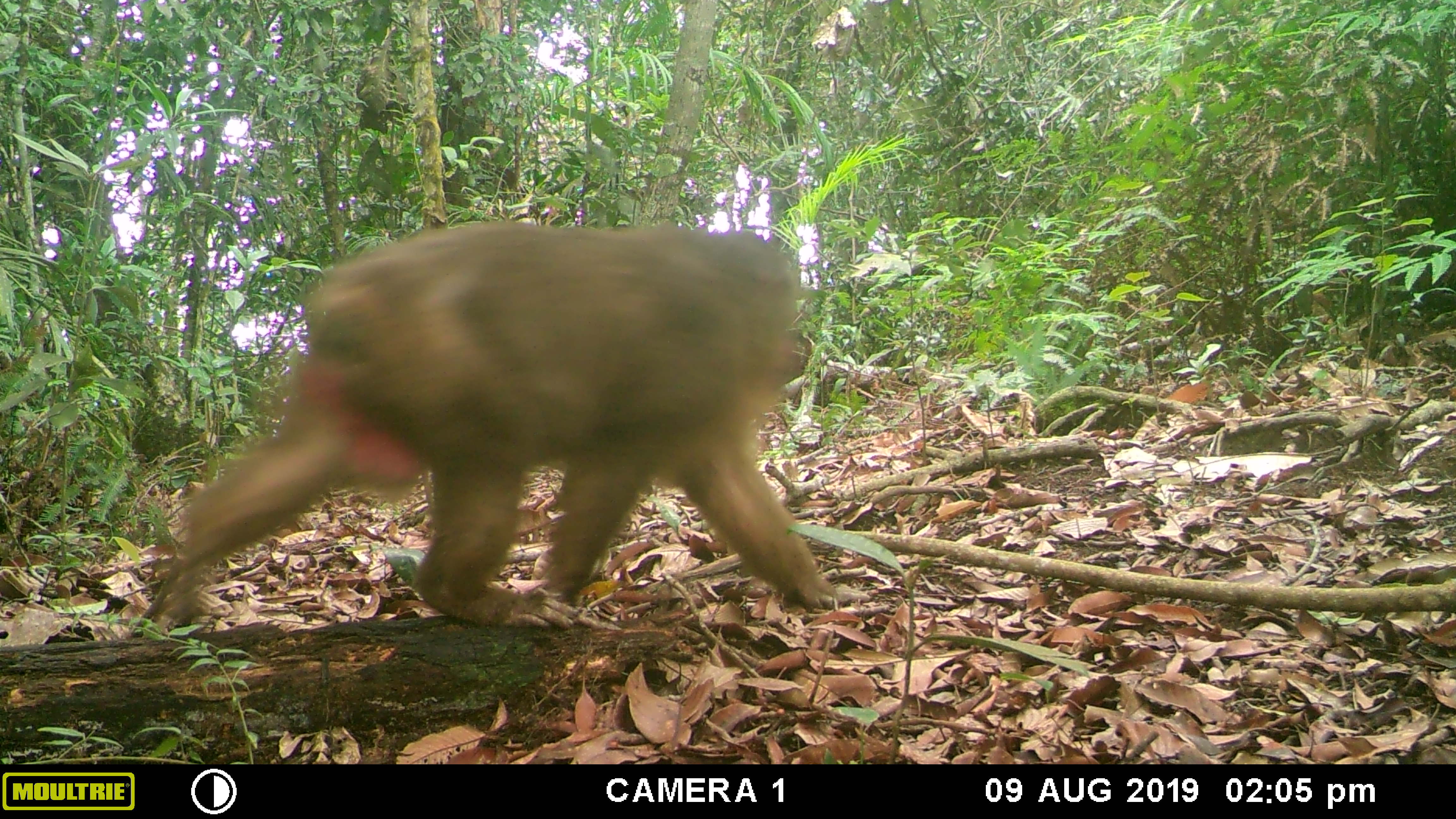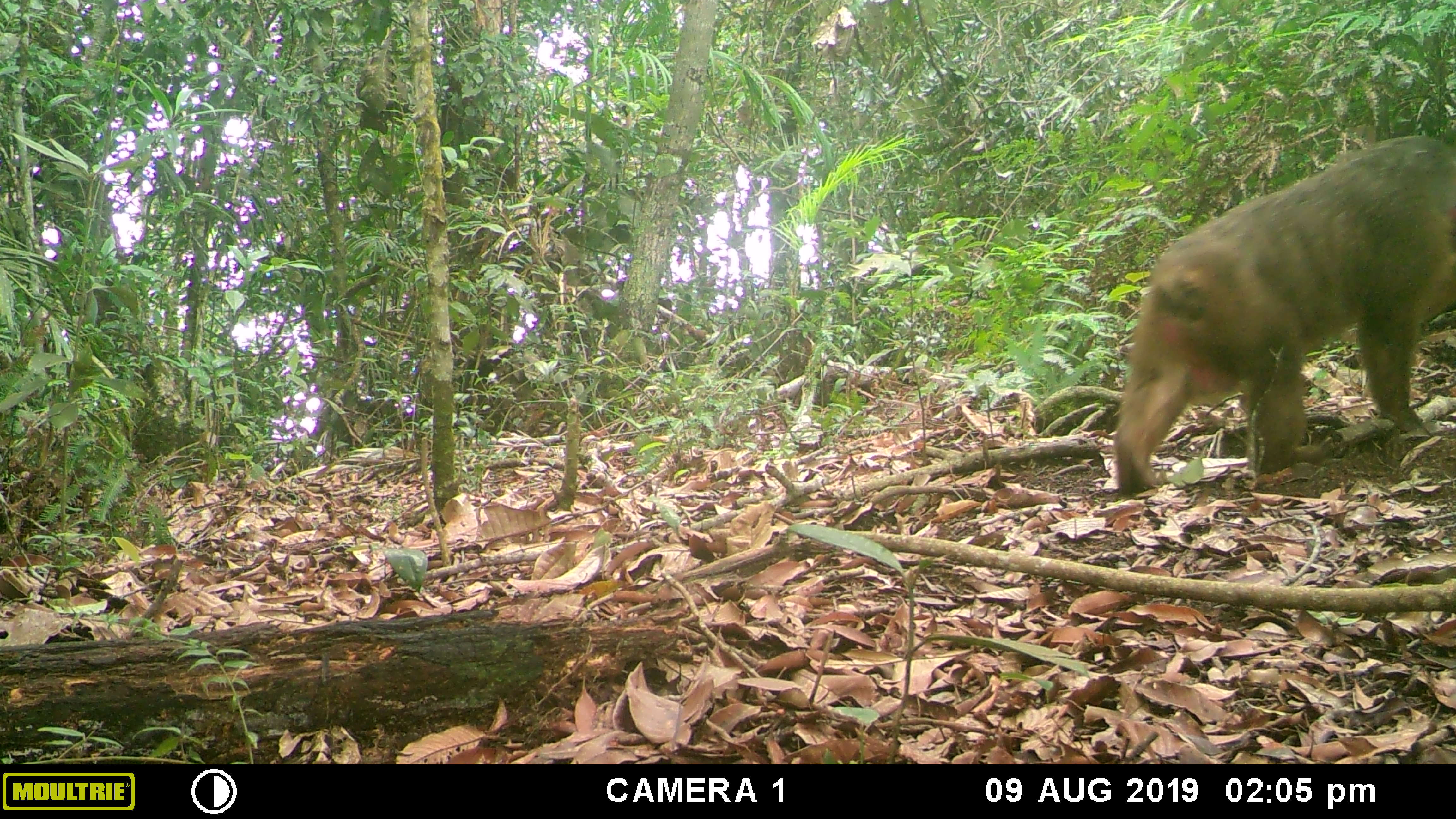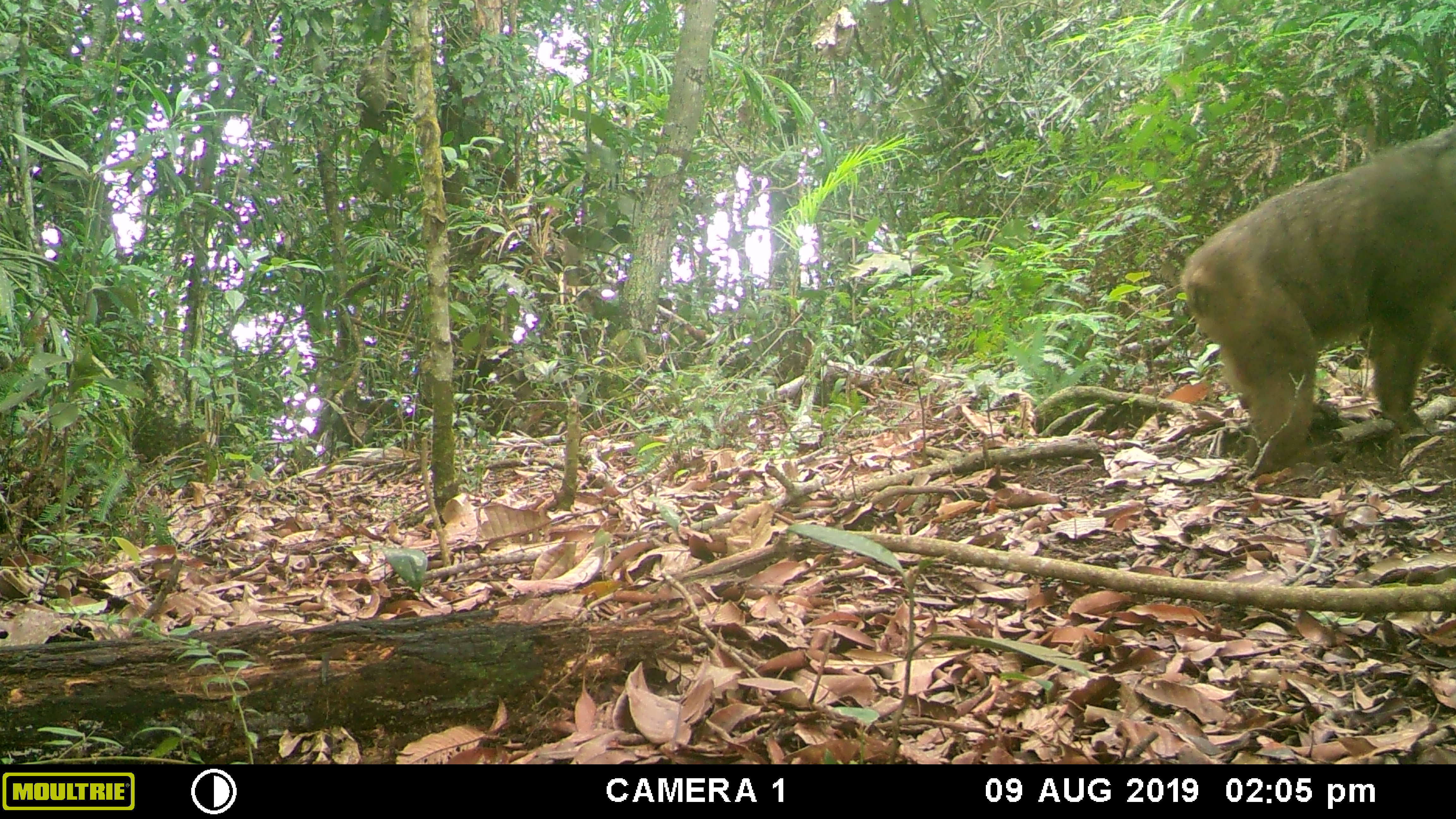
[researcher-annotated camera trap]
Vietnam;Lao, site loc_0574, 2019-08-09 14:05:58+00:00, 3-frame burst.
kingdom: Animalia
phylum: Chordata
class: Mammalia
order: Primates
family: Cercopithecidae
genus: Macaca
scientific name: Macaca arctoides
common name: stump-tailed macaque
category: stump tailed macaque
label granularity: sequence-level